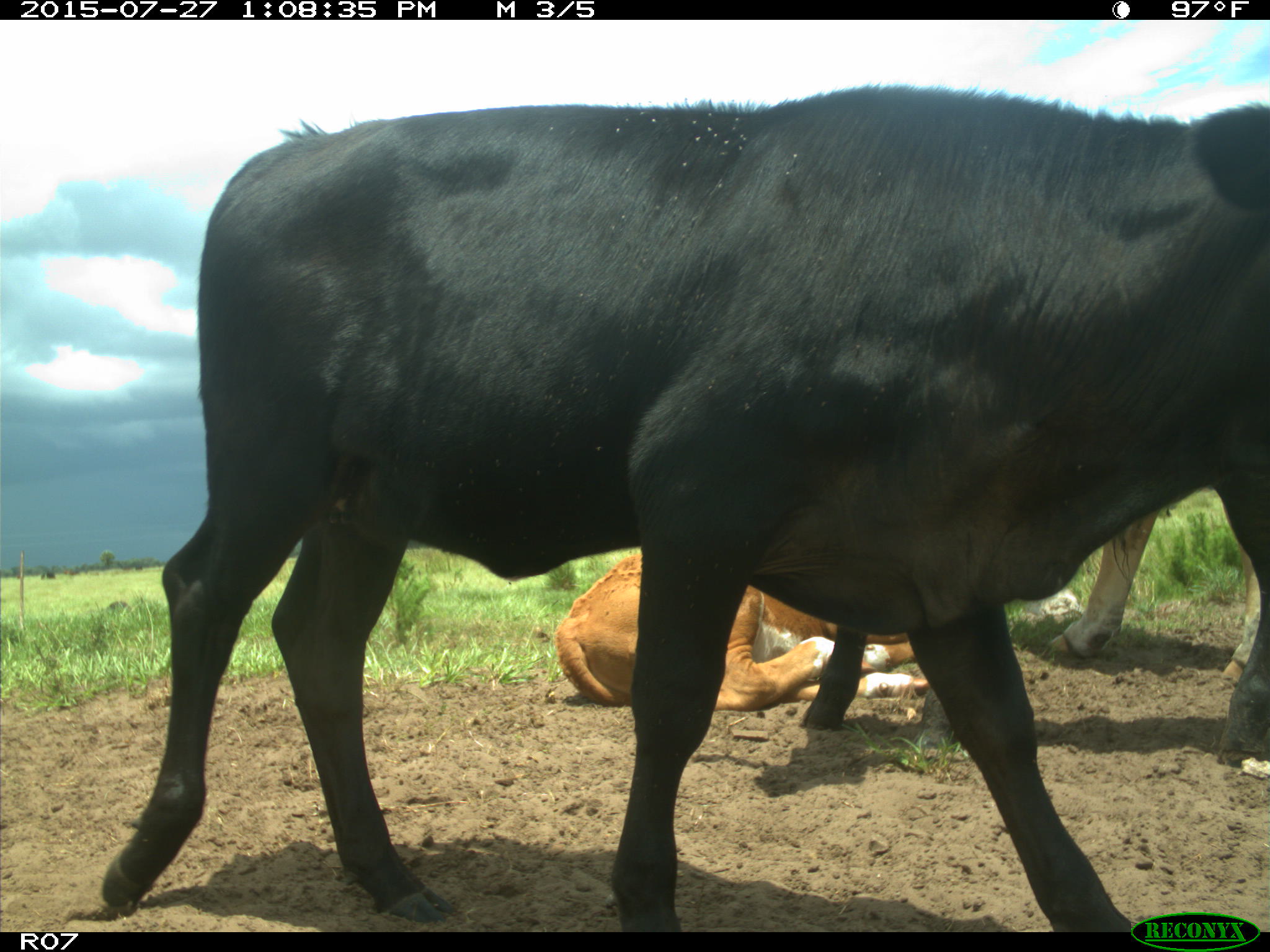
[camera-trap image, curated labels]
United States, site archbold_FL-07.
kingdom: Animalia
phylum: Chordata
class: Mammalia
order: Artiodactyla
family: Bovidae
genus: Bos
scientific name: Bos taurus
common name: domestic cow